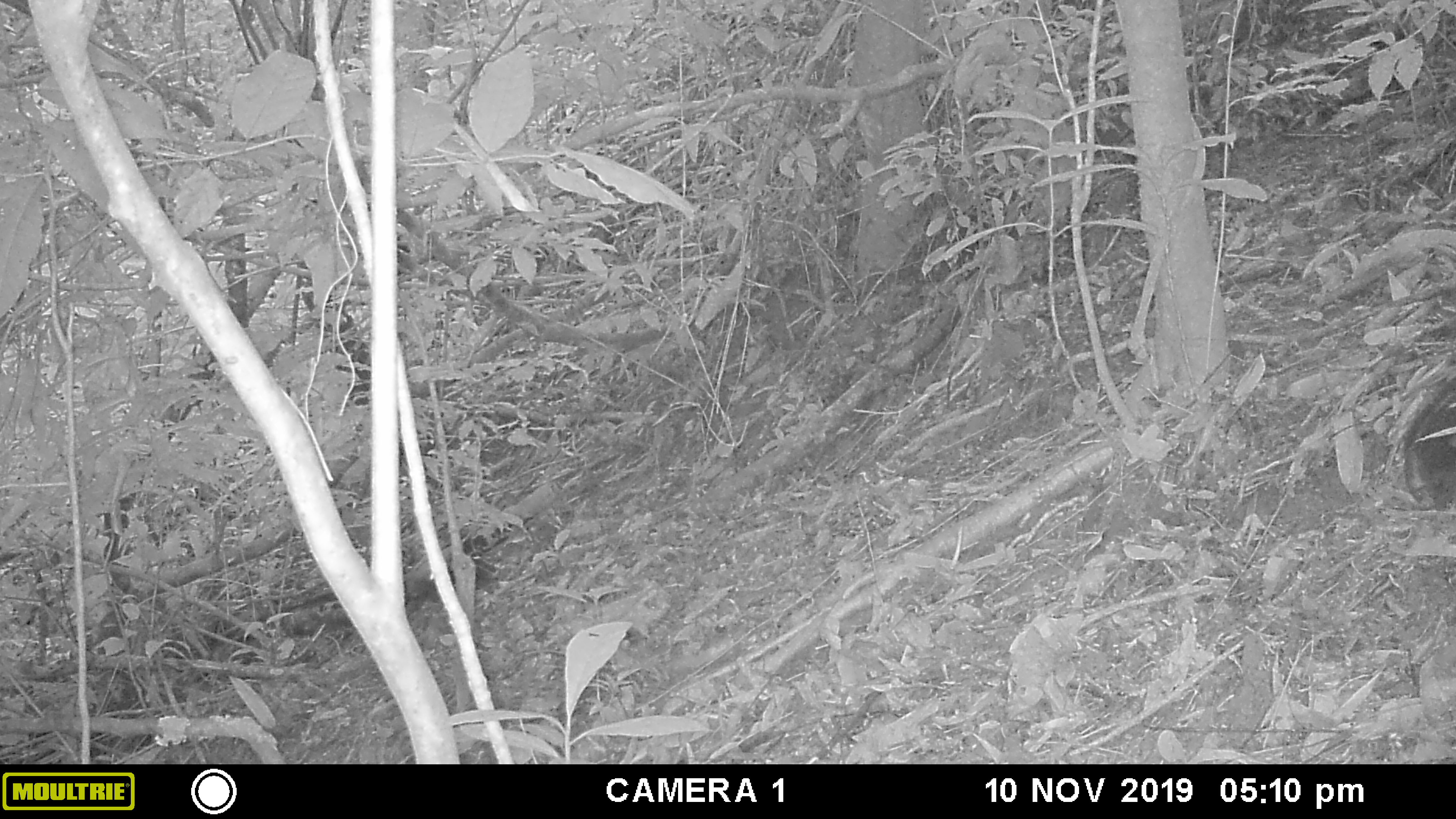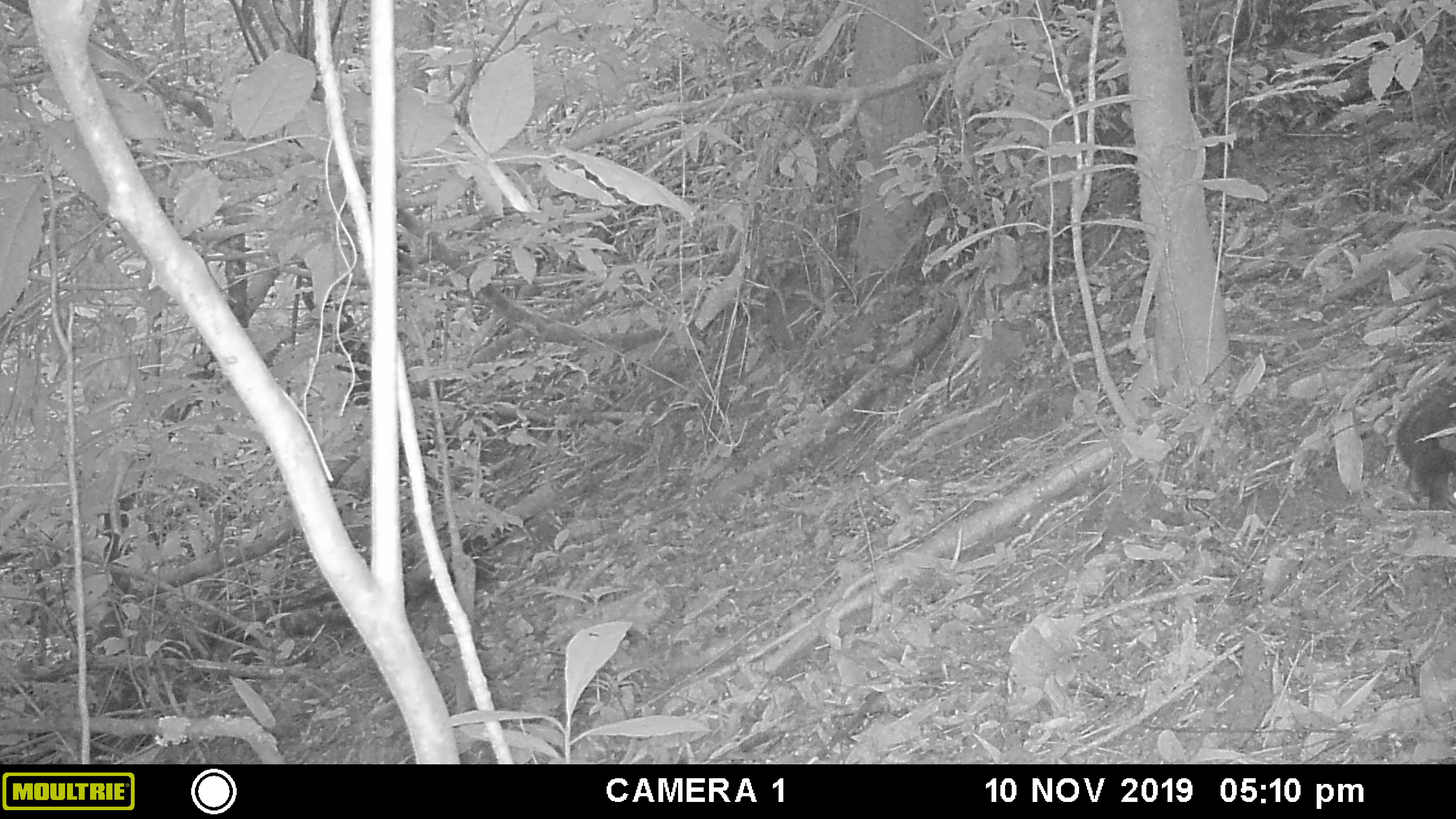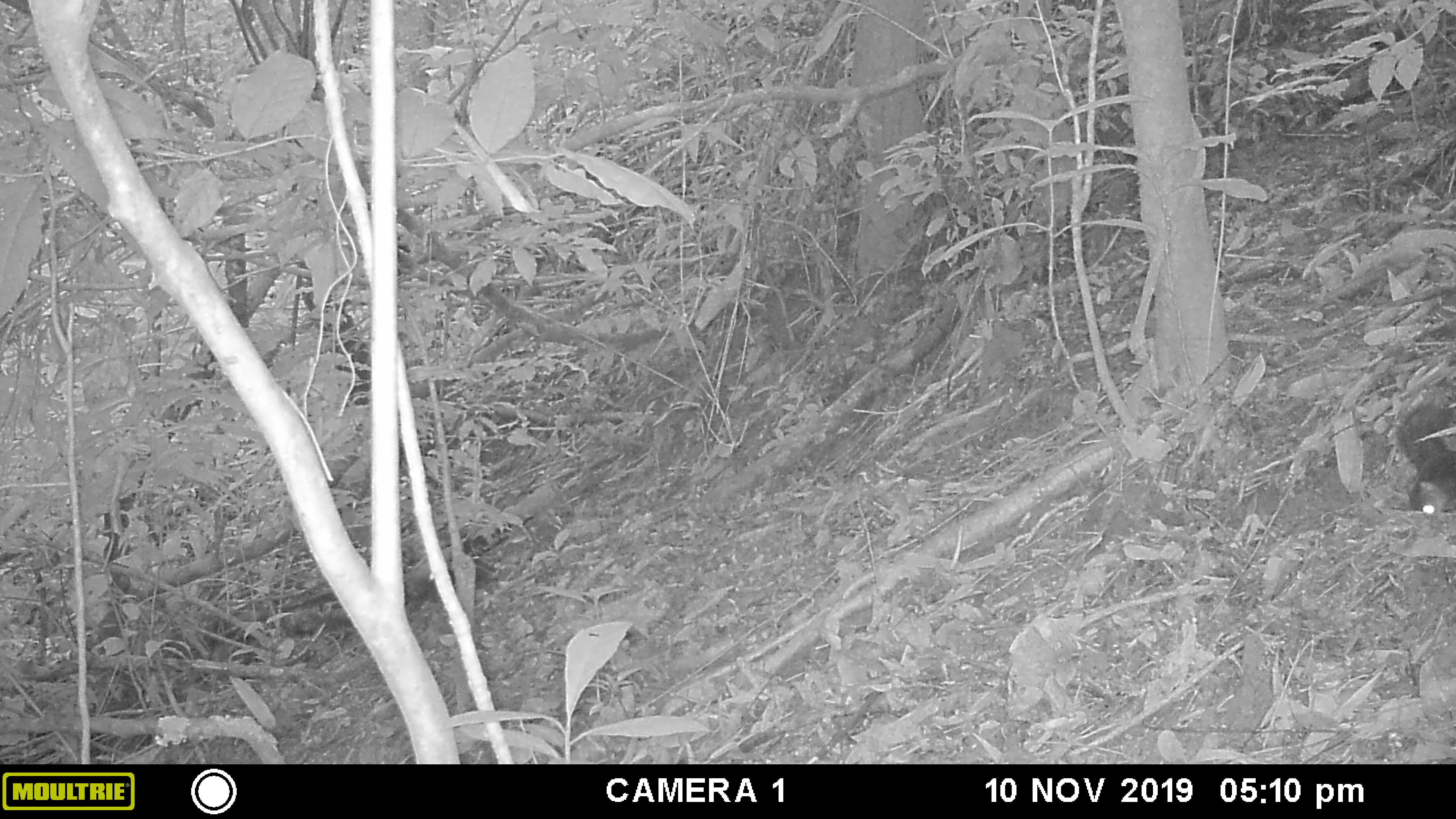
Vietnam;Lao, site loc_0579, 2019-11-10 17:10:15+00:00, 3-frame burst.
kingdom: Animalia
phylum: Chordata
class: Mammalia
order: Rodentia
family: Sciuridae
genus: Dremomys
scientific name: Dremomys rufigenis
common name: red-cheeked squirrel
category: red cheeked squirrel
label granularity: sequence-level